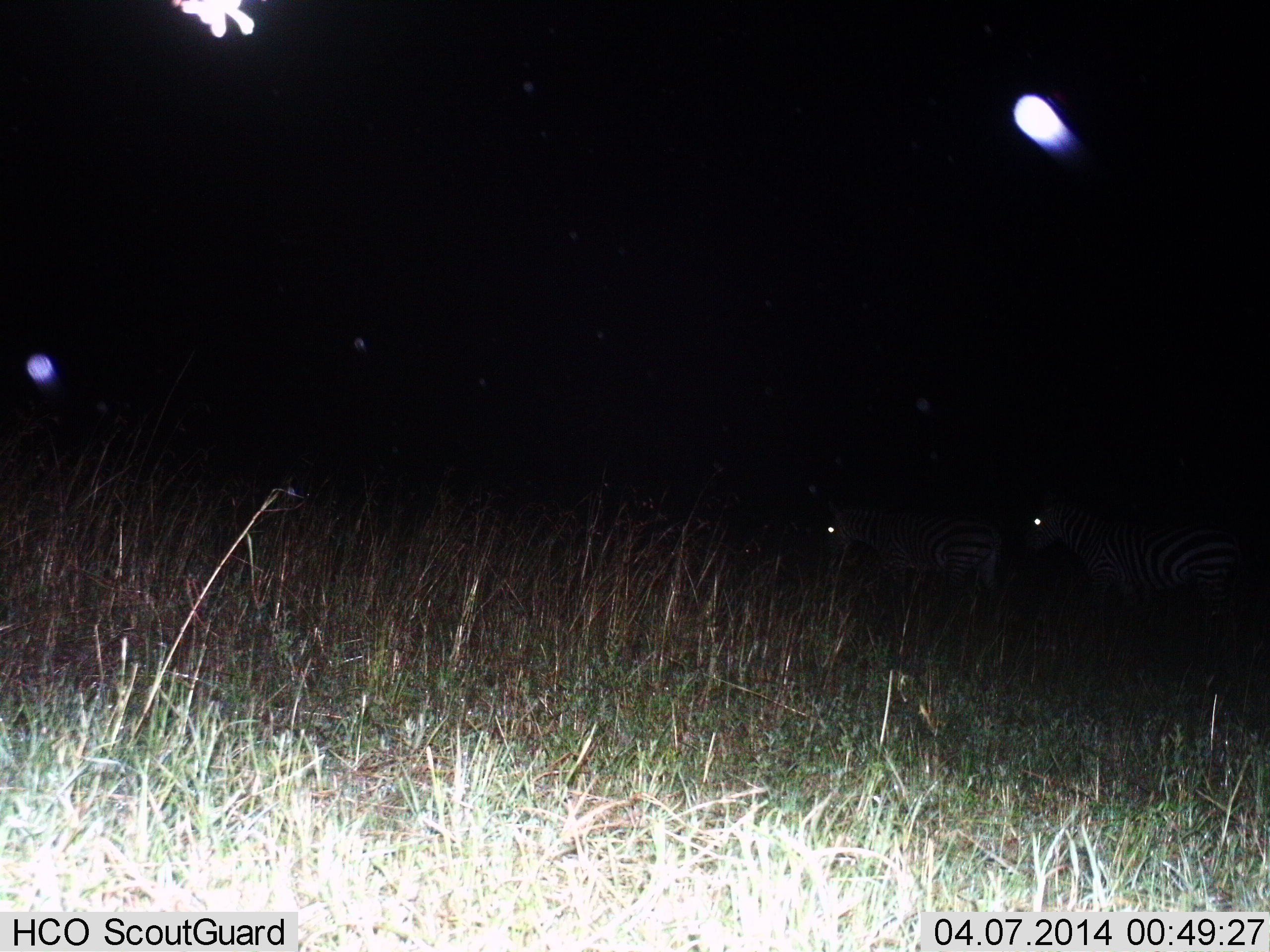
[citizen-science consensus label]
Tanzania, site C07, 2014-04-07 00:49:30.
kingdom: Animalia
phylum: Chordata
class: Mammalia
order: Perissodactyla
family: Equidae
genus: Equus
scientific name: Equus quagga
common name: plains zebra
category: zebra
Zebra (plains zebra) (Equus quagga), count 2. Behavior (volunteer vote fractions): standing 52%, resting 10%, moving 40%, interacting 0%. Young present (vote fraction): 0%. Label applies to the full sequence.